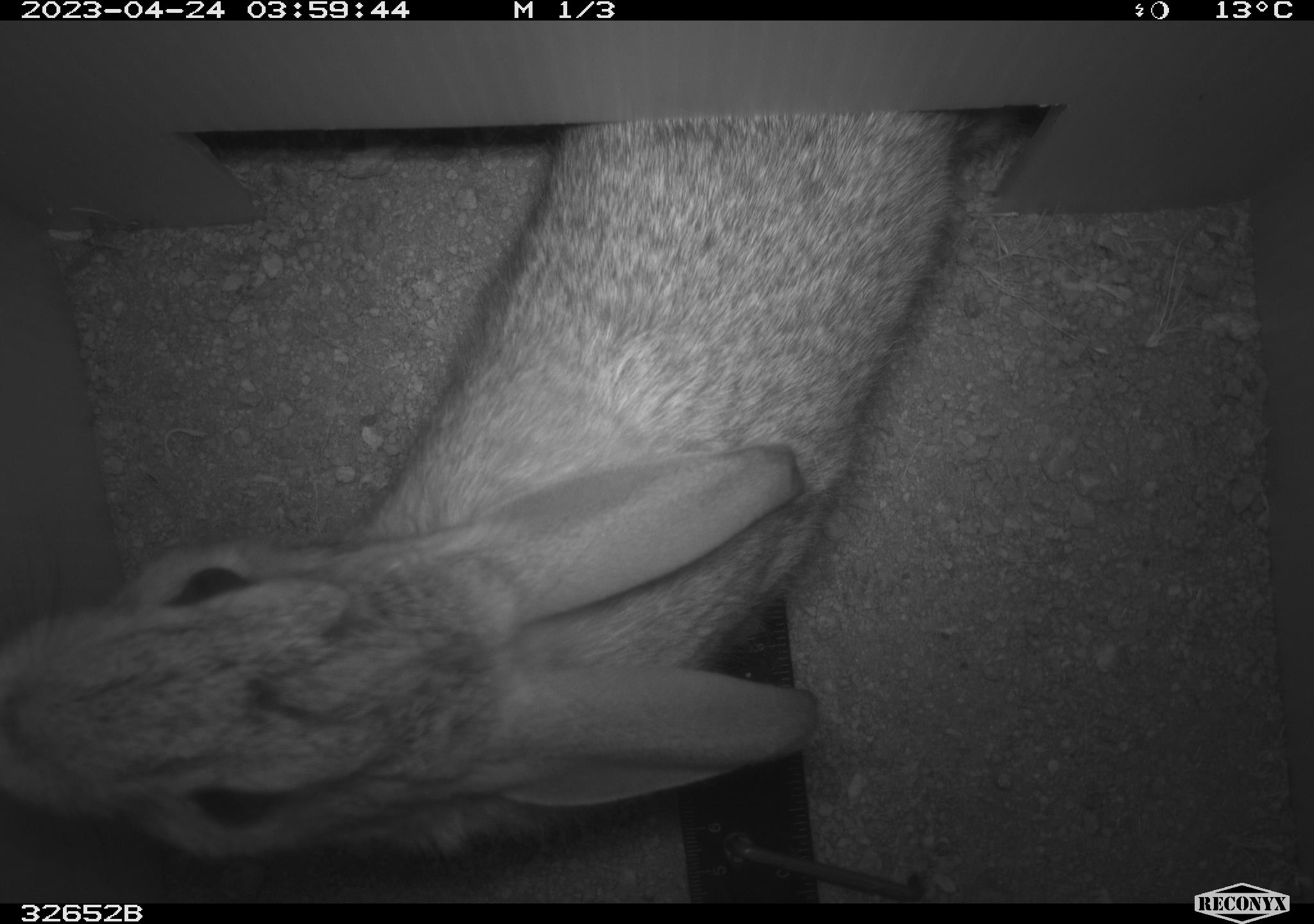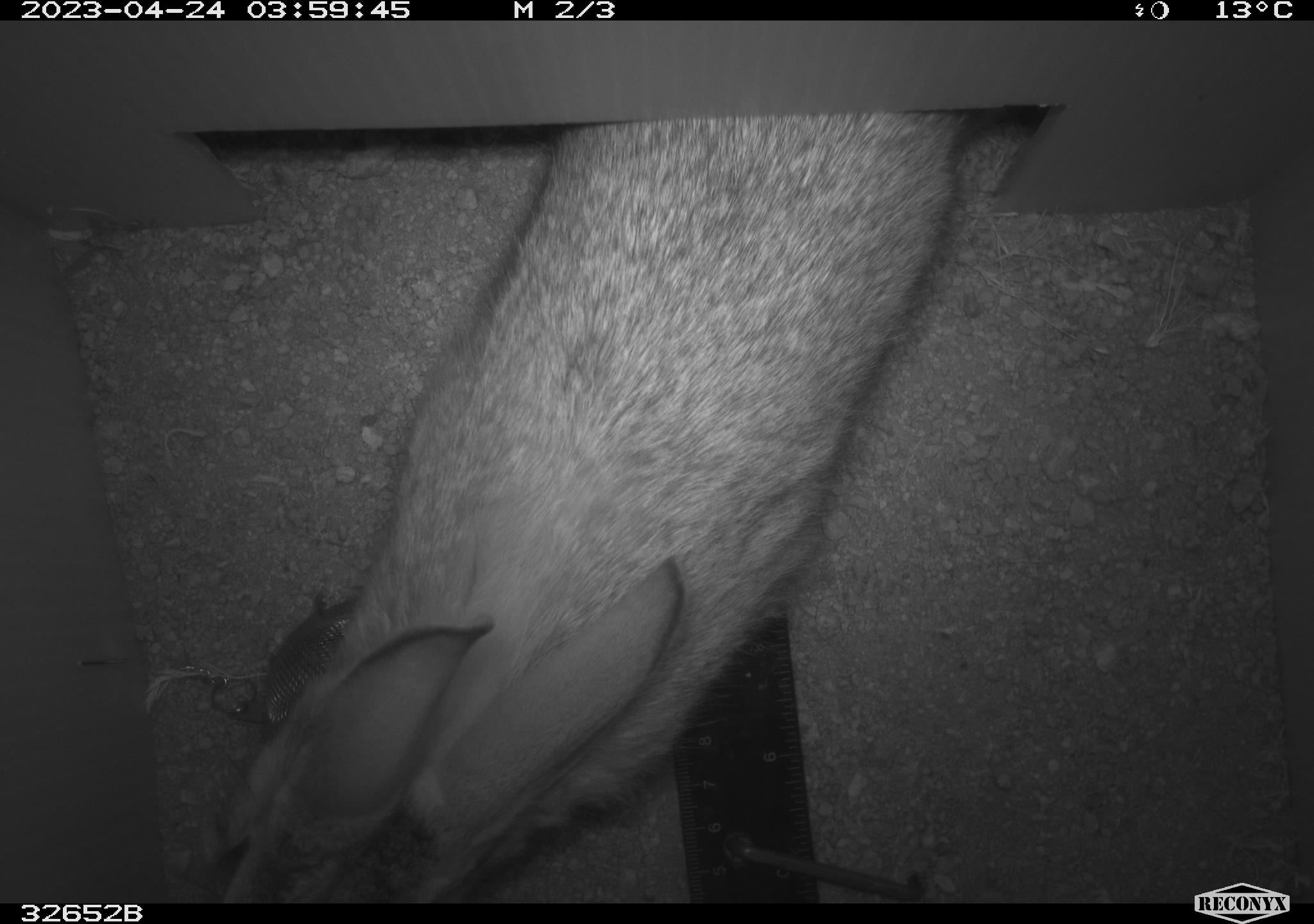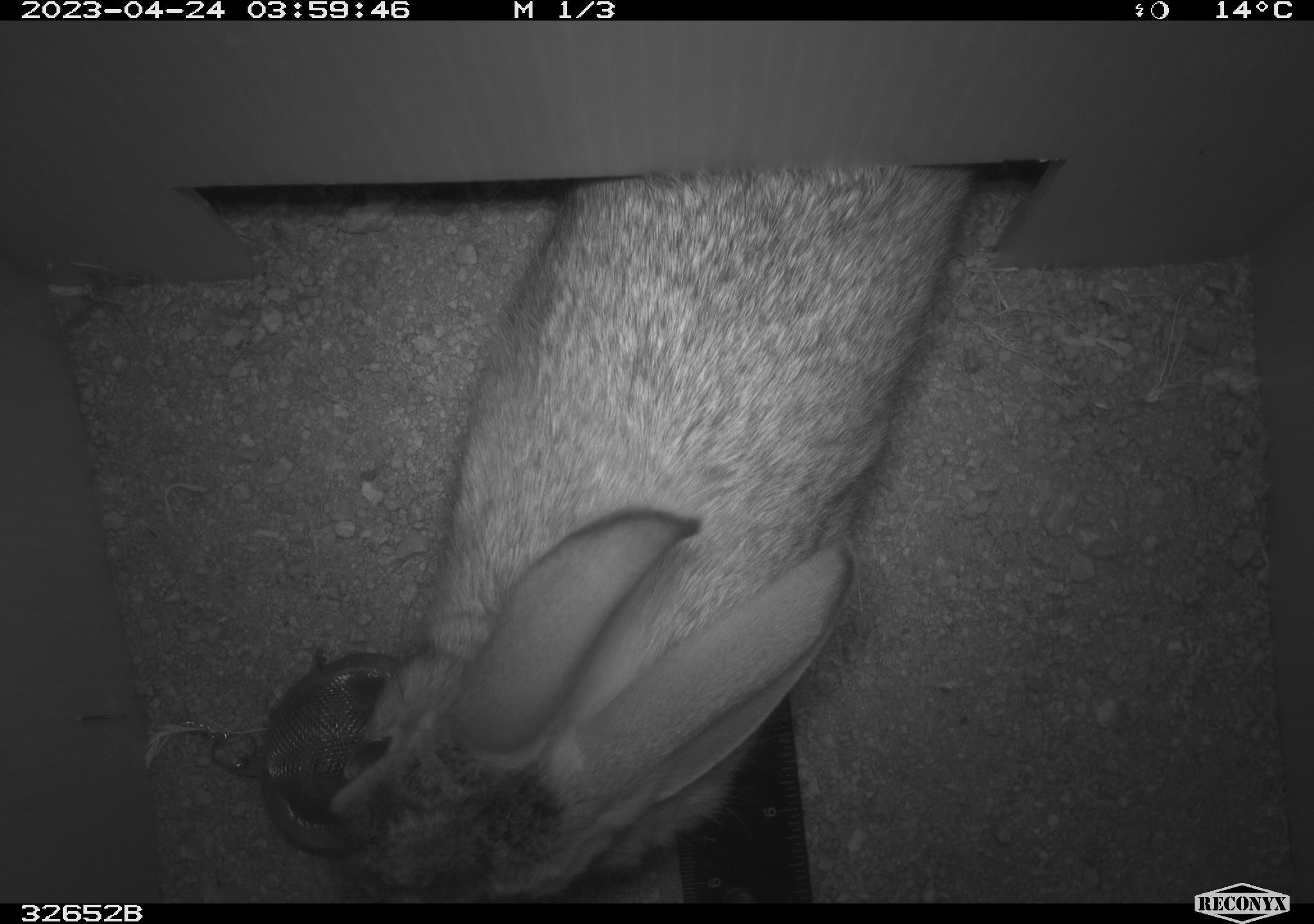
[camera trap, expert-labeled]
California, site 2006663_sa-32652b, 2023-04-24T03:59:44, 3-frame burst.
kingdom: Animalia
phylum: Chordata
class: Mammalia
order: Lagomorpha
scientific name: Lagomorpha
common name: hares, rabbits, and pikas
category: lagomorpha order